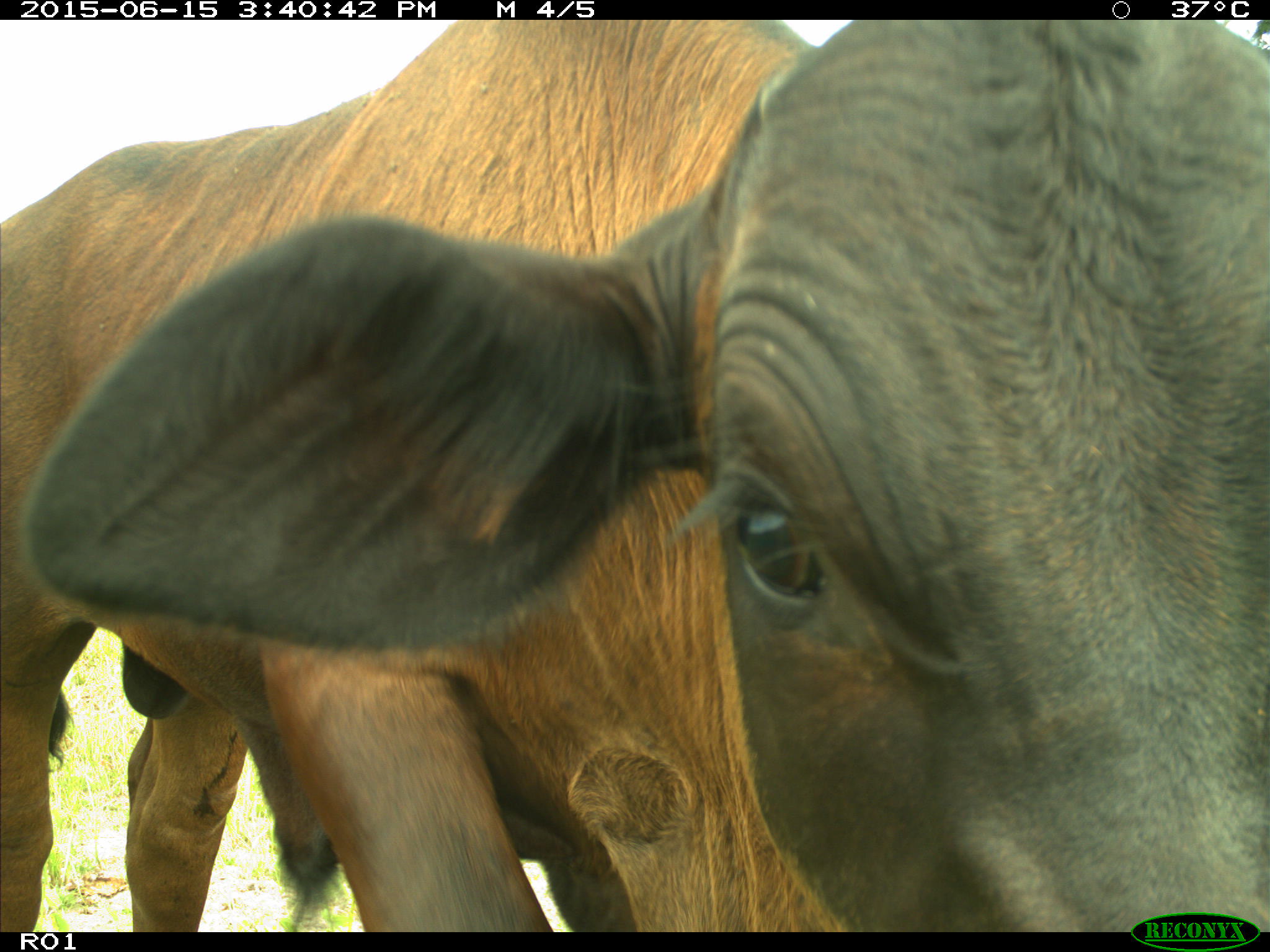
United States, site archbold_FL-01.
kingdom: Animalia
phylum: Chordata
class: Mammalia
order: Artiodactyla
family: Bovidae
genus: Bos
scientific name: Bos taurus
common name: domestic cow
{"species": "Bos taurus (domestic cow)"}